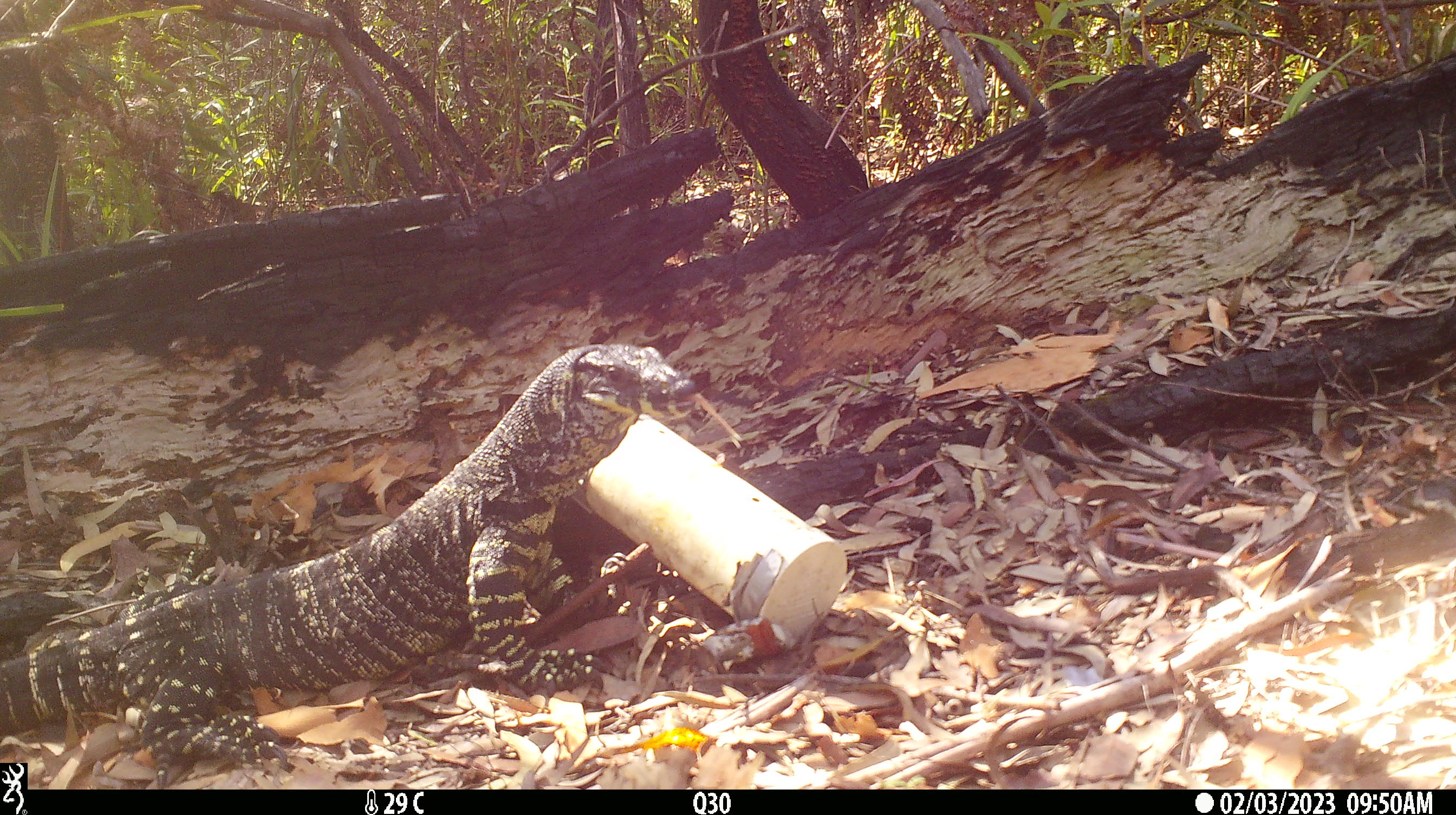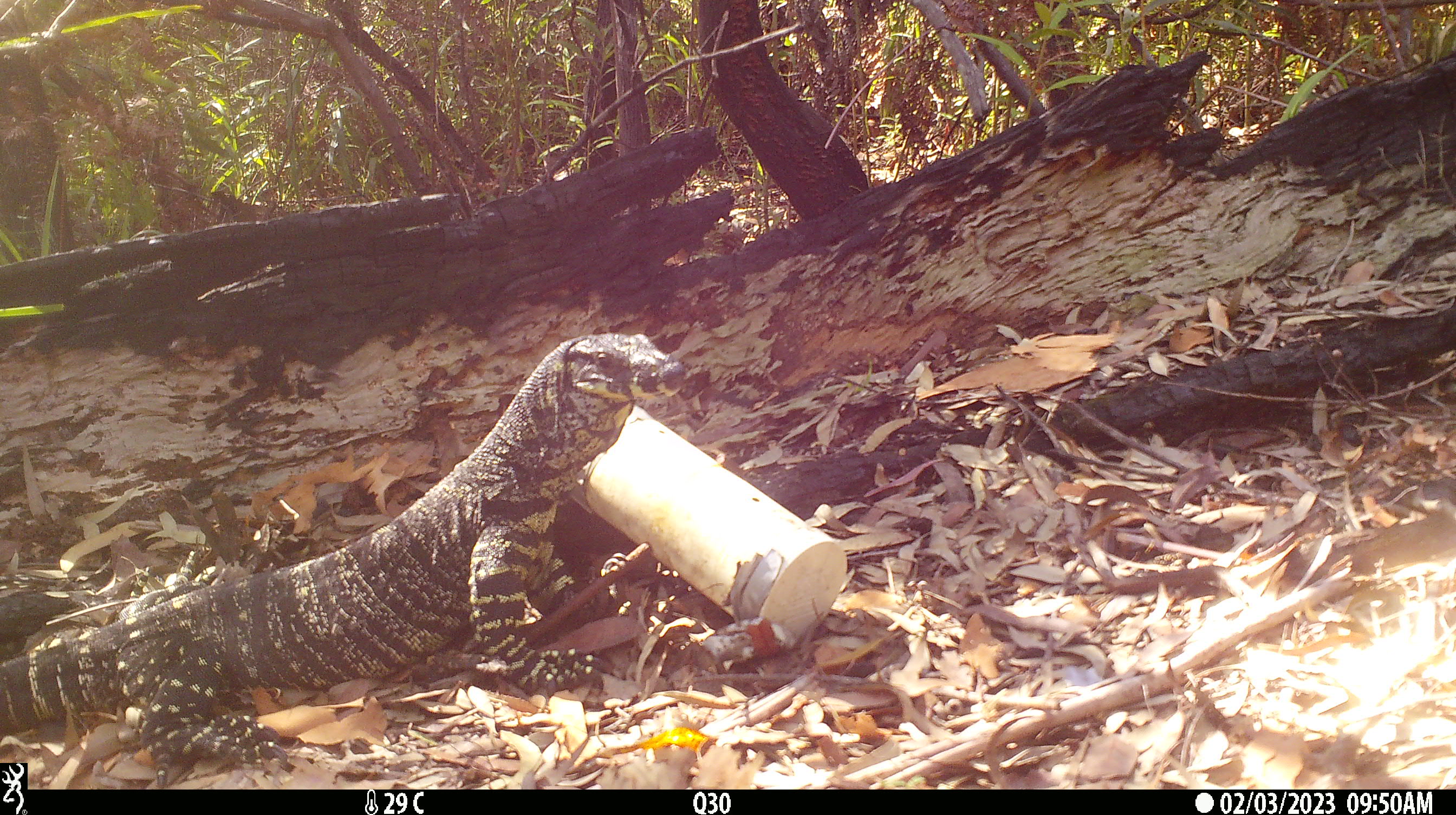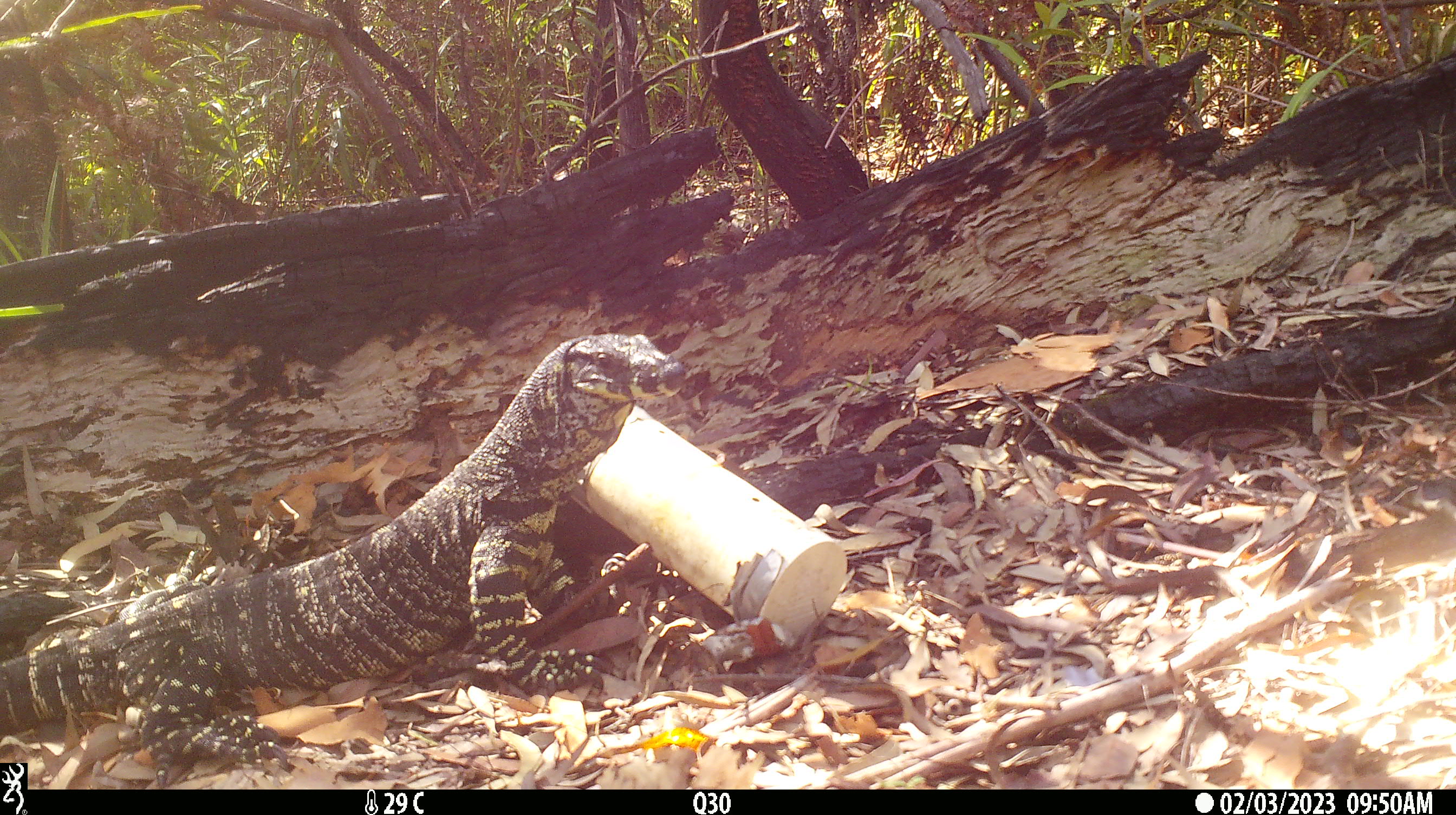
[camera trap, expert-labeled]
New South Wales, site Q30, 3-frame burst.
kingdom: Animalia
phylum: Chordata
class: Reptilia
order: Squamata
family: Varanidae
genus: Varanus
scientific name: Varanus varius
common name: lace monitor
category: goanna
Goanna (lace monitor) (Varanus varius).